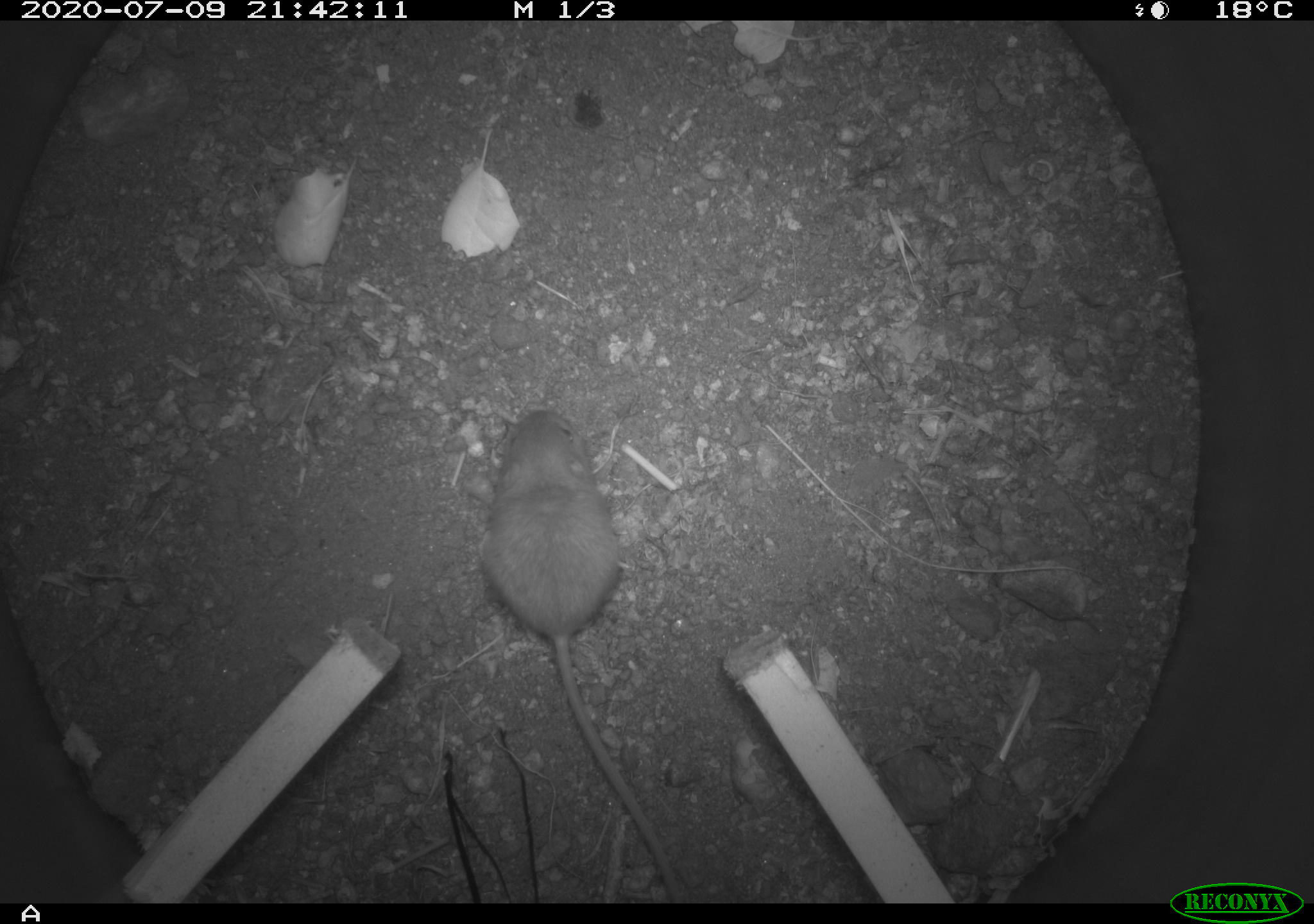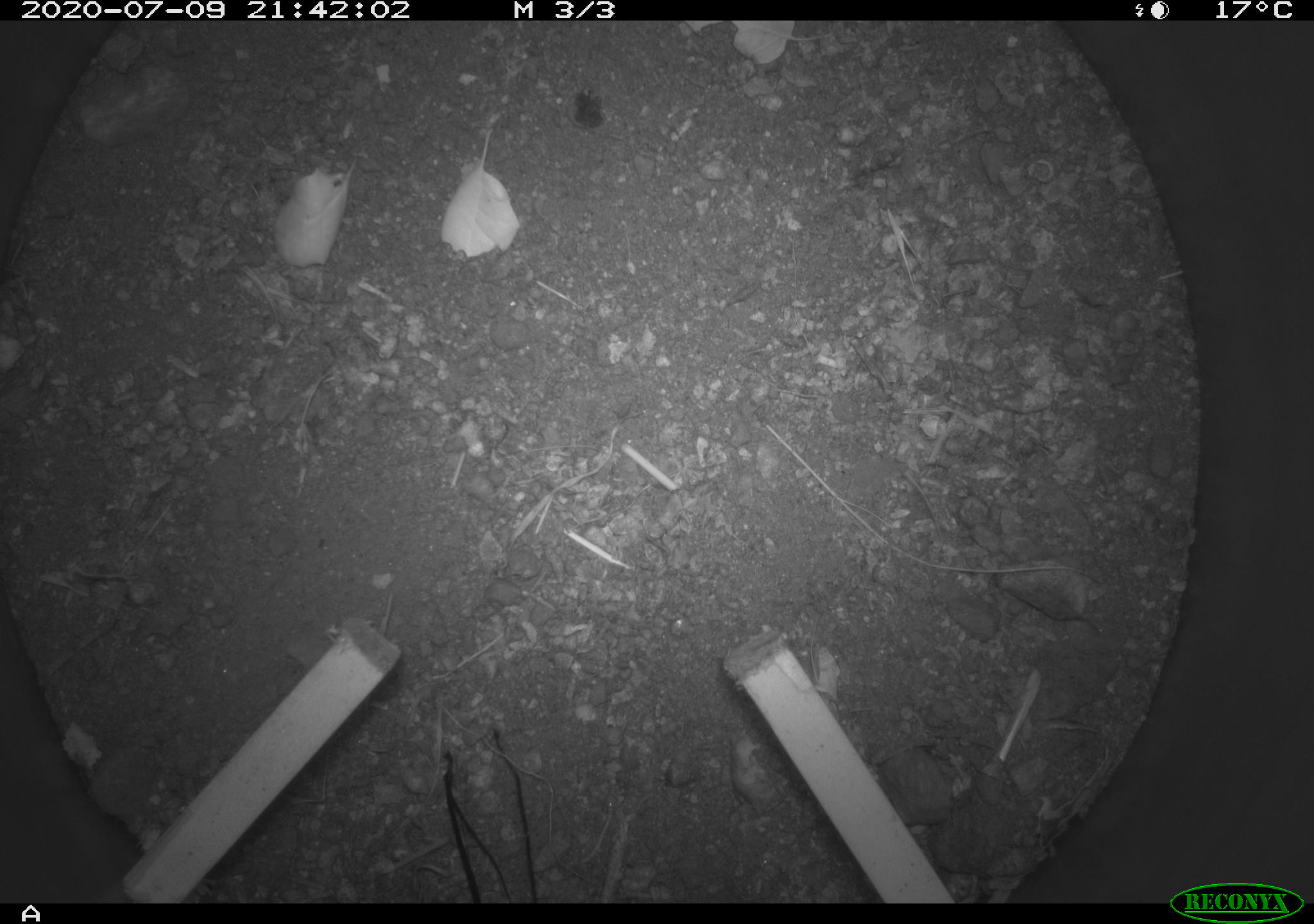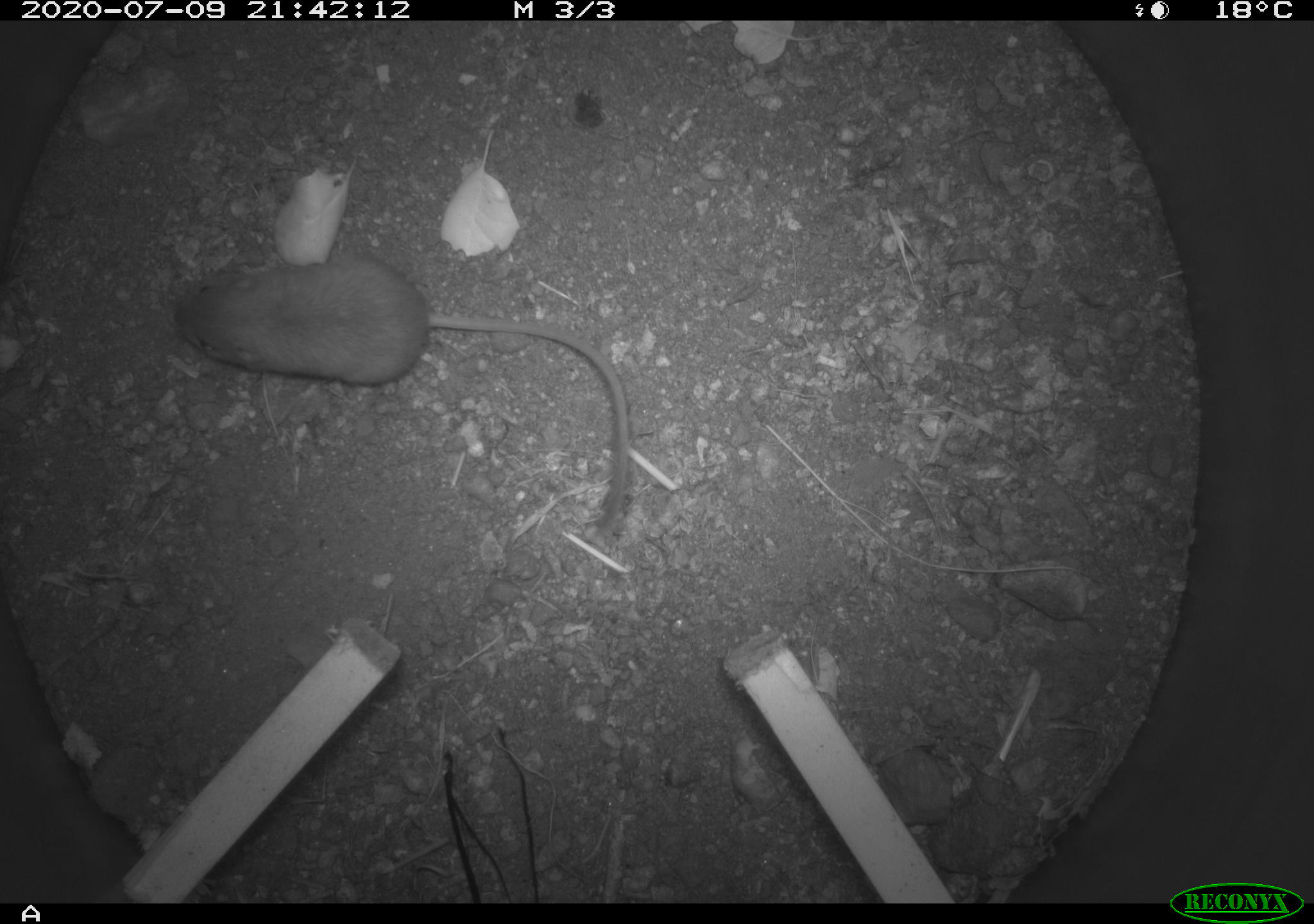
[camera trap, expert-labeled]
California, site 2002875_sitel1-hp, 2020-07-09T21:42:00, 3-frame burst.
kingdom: Animalia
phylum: Chordata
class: Mammalia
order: Rodentia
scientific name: Rodentia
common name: rodent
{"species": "rodent (Rodentia)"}